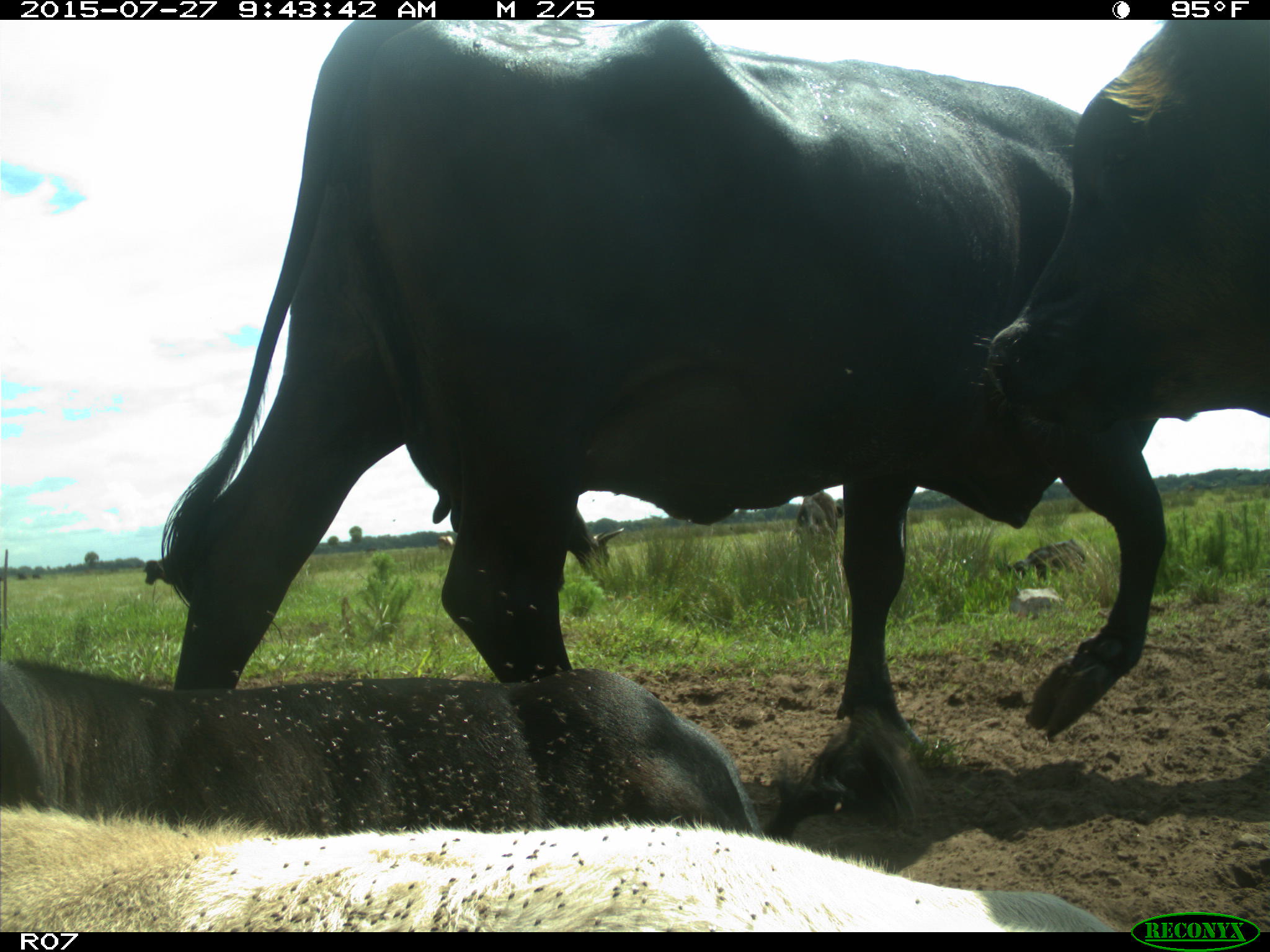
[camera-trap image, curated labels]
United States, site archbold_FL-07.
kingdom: Animalia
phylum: Chordata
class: Mammalia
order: Artiodactyla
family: Bovidae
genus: Bos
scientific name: Bos taurus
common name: domestic cow